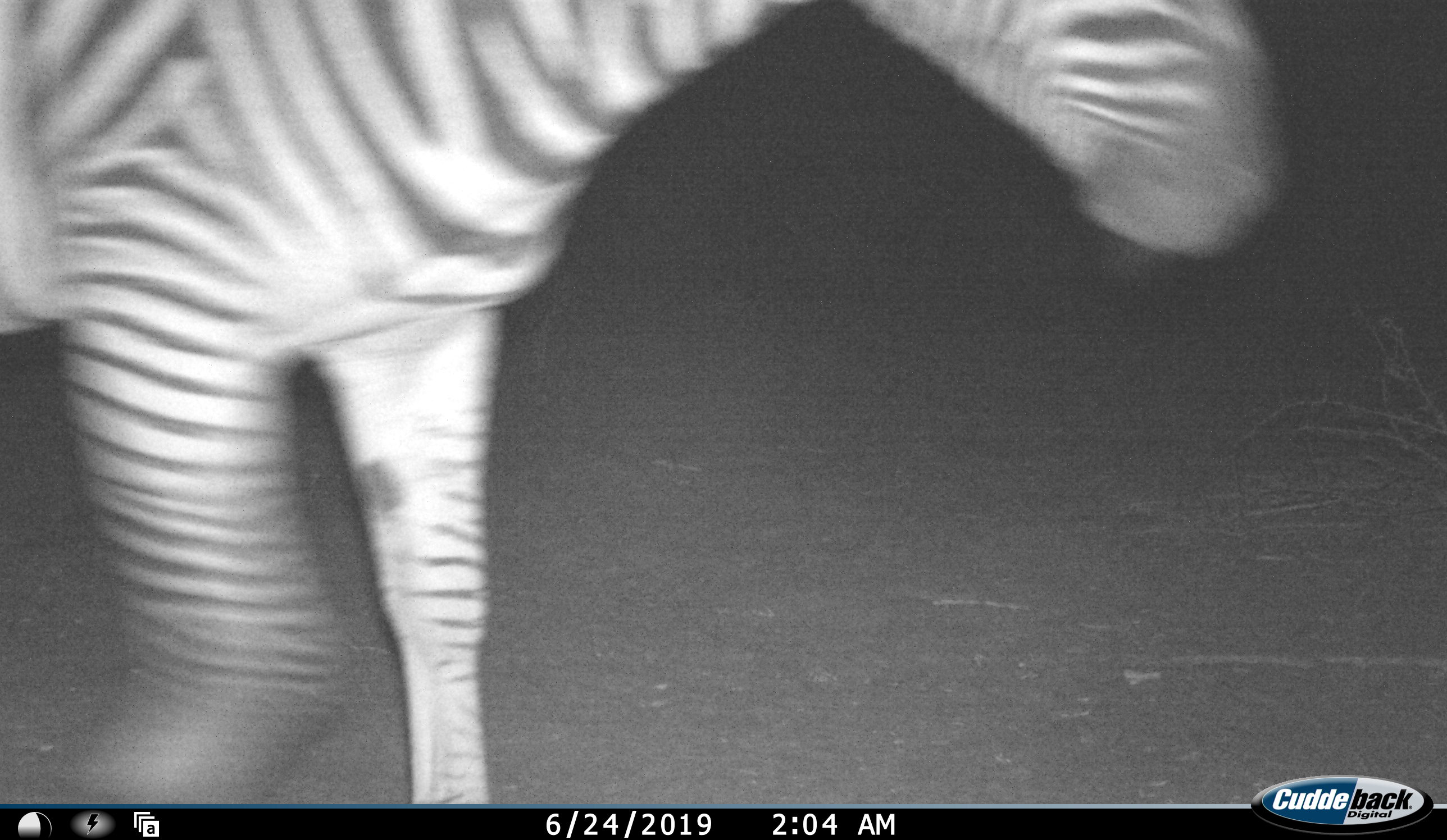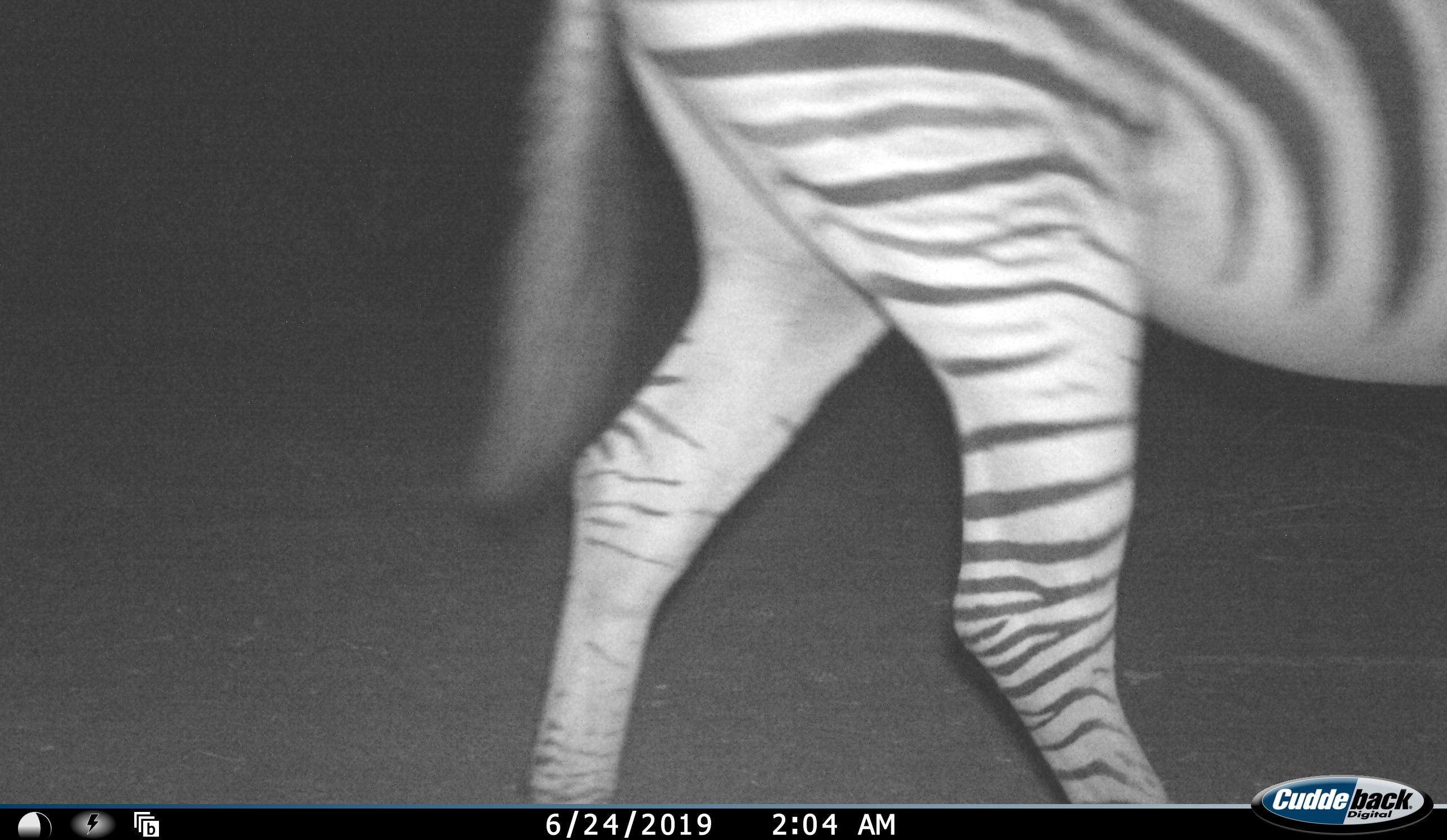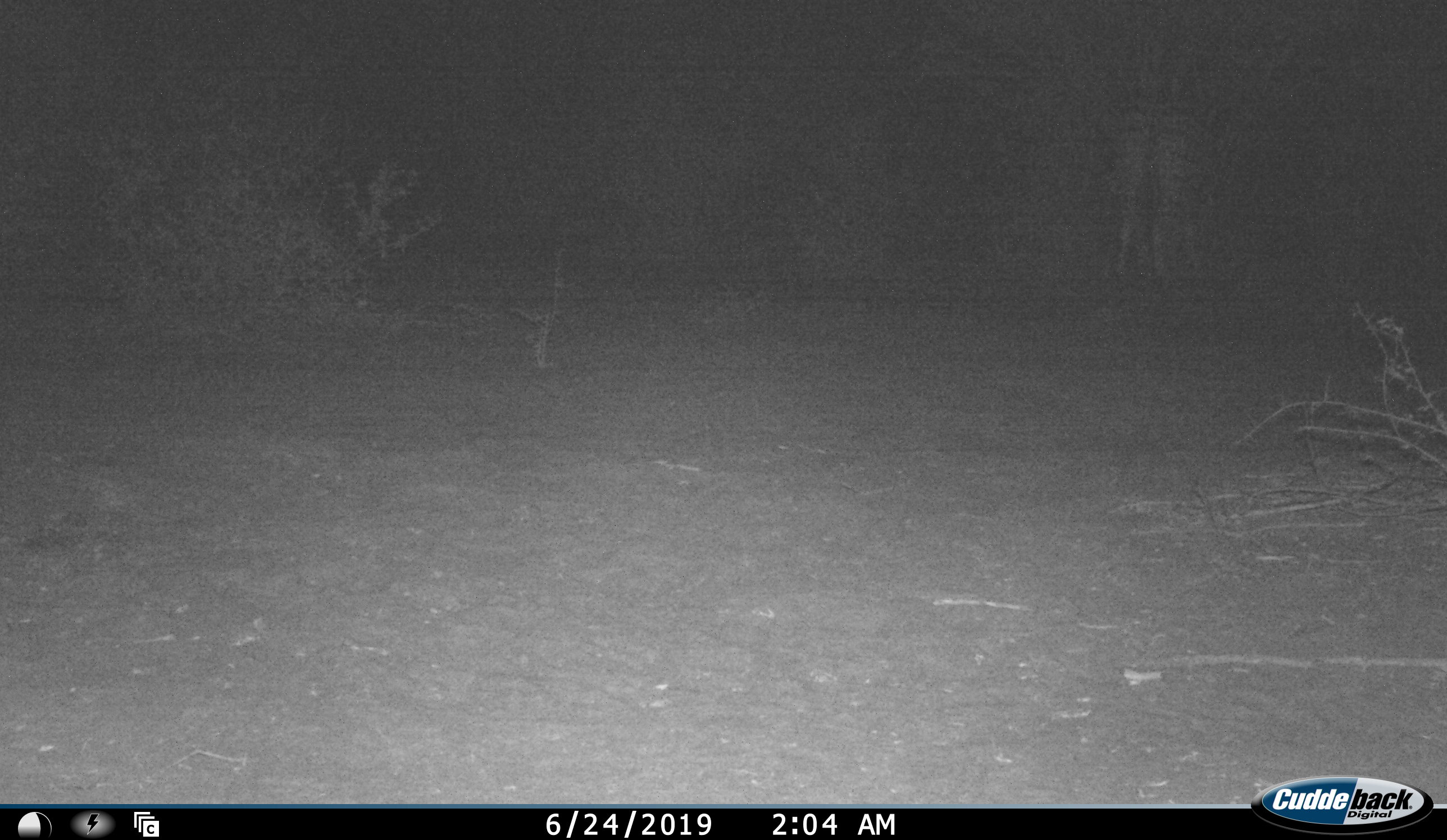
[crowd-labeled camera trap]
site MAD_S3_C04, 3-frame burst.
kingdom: Animalia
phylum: Chordata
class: Mammalia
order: Perissodactyla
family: Equidae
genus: Equus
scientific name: Equus quagga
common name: plains zebra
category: zebraplains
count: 1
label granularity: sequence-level